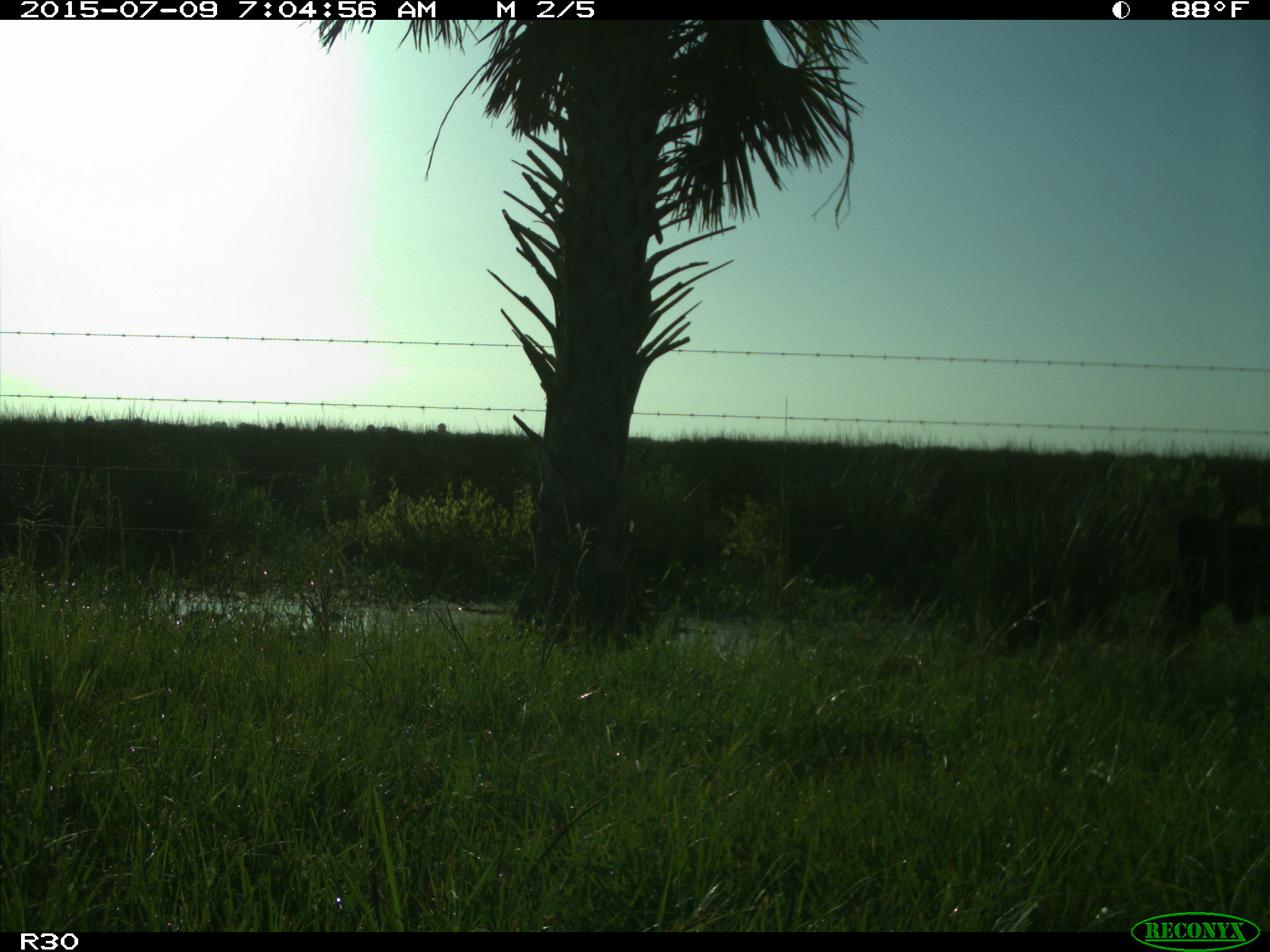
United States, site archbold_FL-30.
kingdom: Animalia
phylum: Chordata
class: Mammalia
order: Artiodactyla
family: Bovidae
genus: Bos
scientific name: Bos taurus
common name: domestic cow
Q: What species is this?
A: Bos taurus (domestic cow).